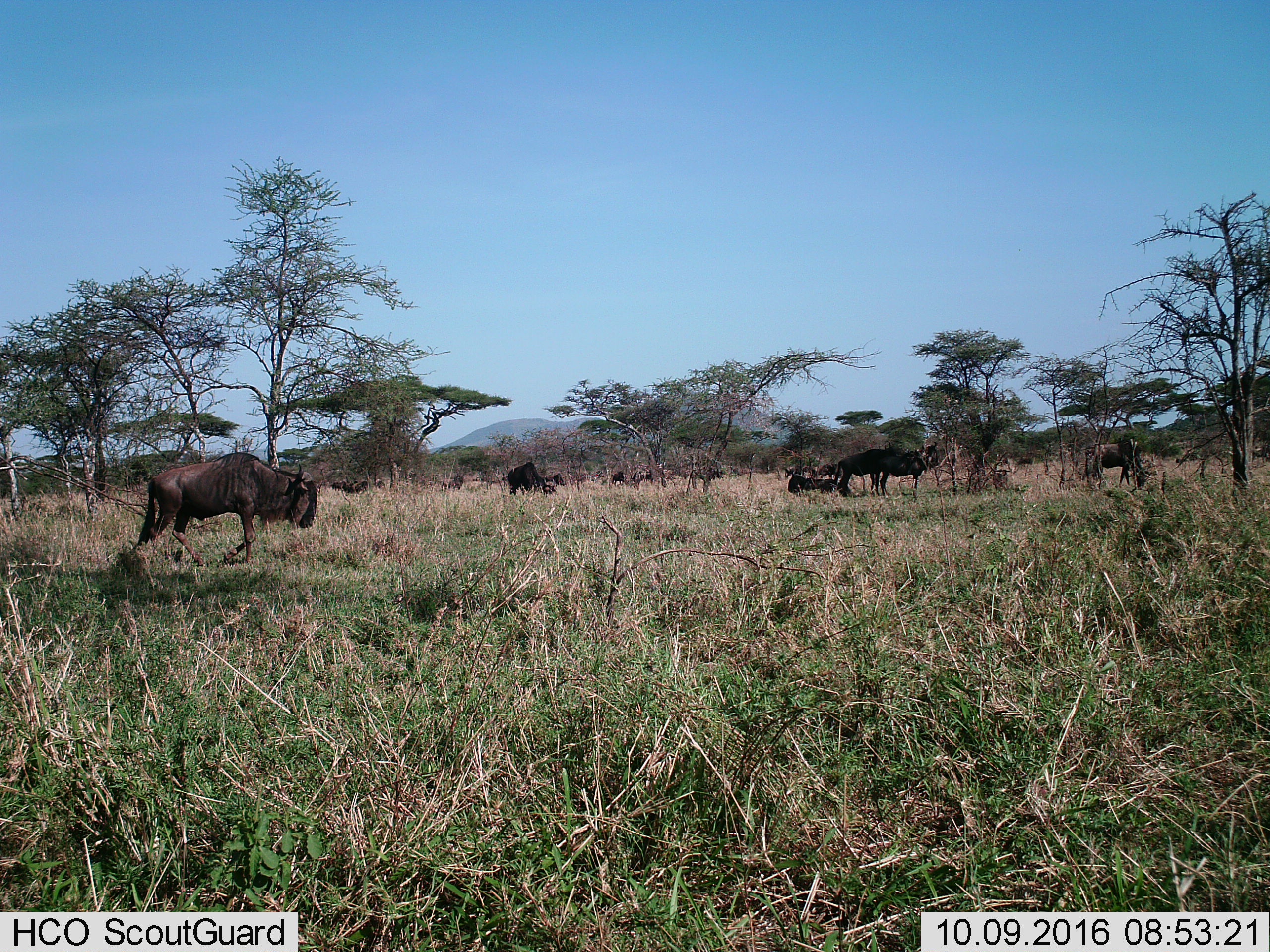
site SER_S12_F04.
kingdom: Animalia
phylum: Chordata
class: Mammalia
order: Artiodactyla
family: Bovidae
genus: Connochaetes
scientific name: Connochaetes taurinus taurinus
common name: blue wildebeest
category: wildebeestblue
Wildebeestblue (blue wildebeest) (Connochaetes taurinus taurinus), count 11-50. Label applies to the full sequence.